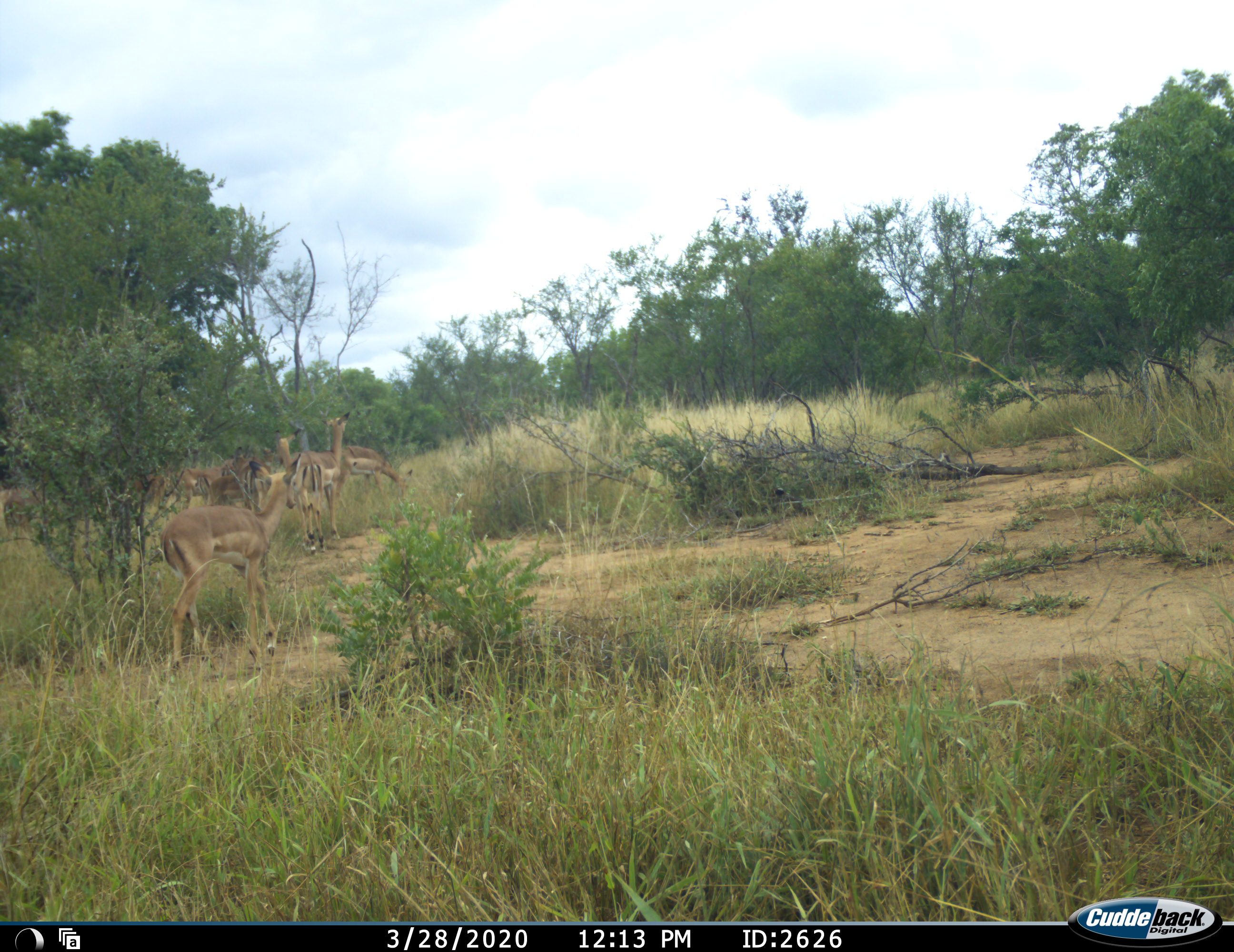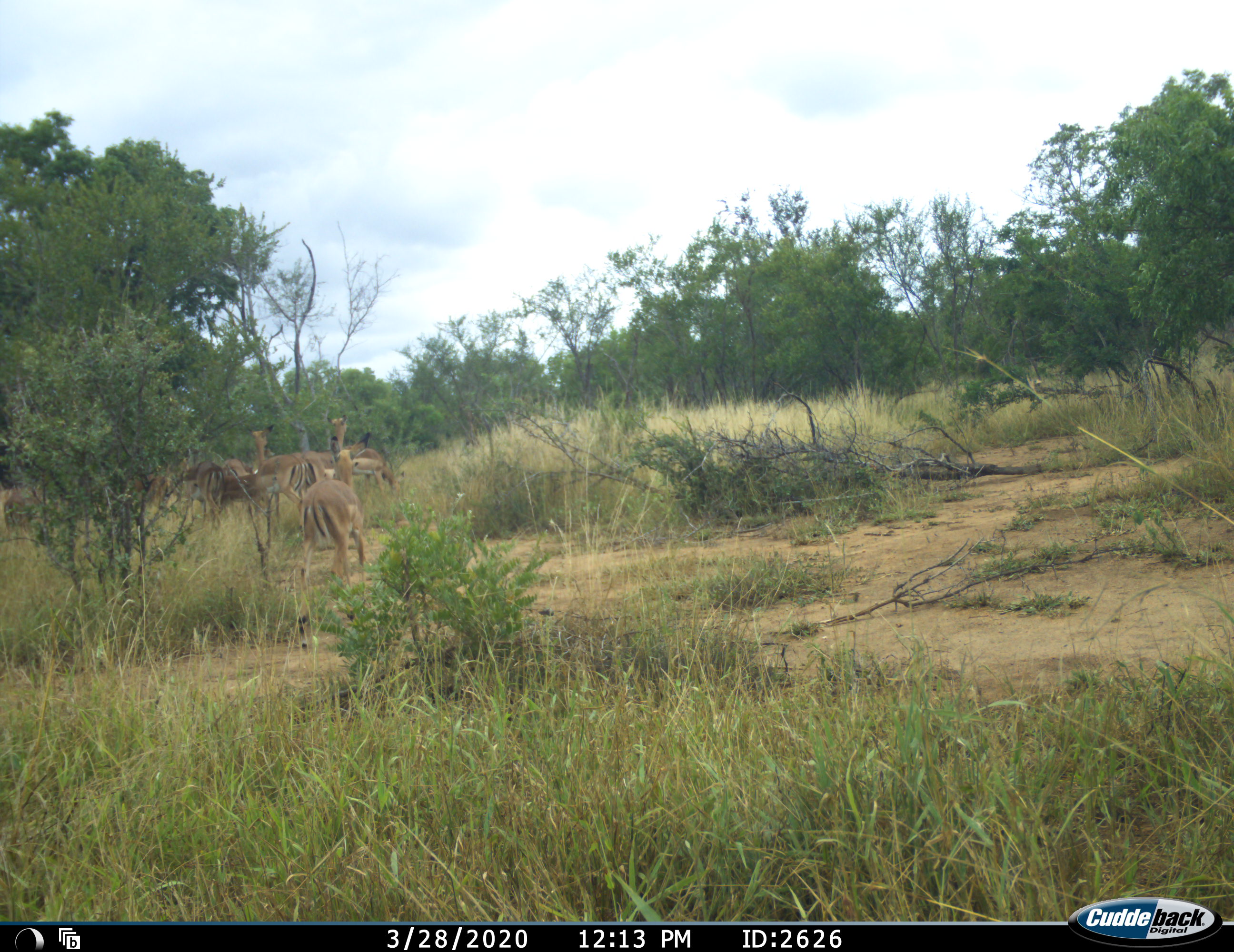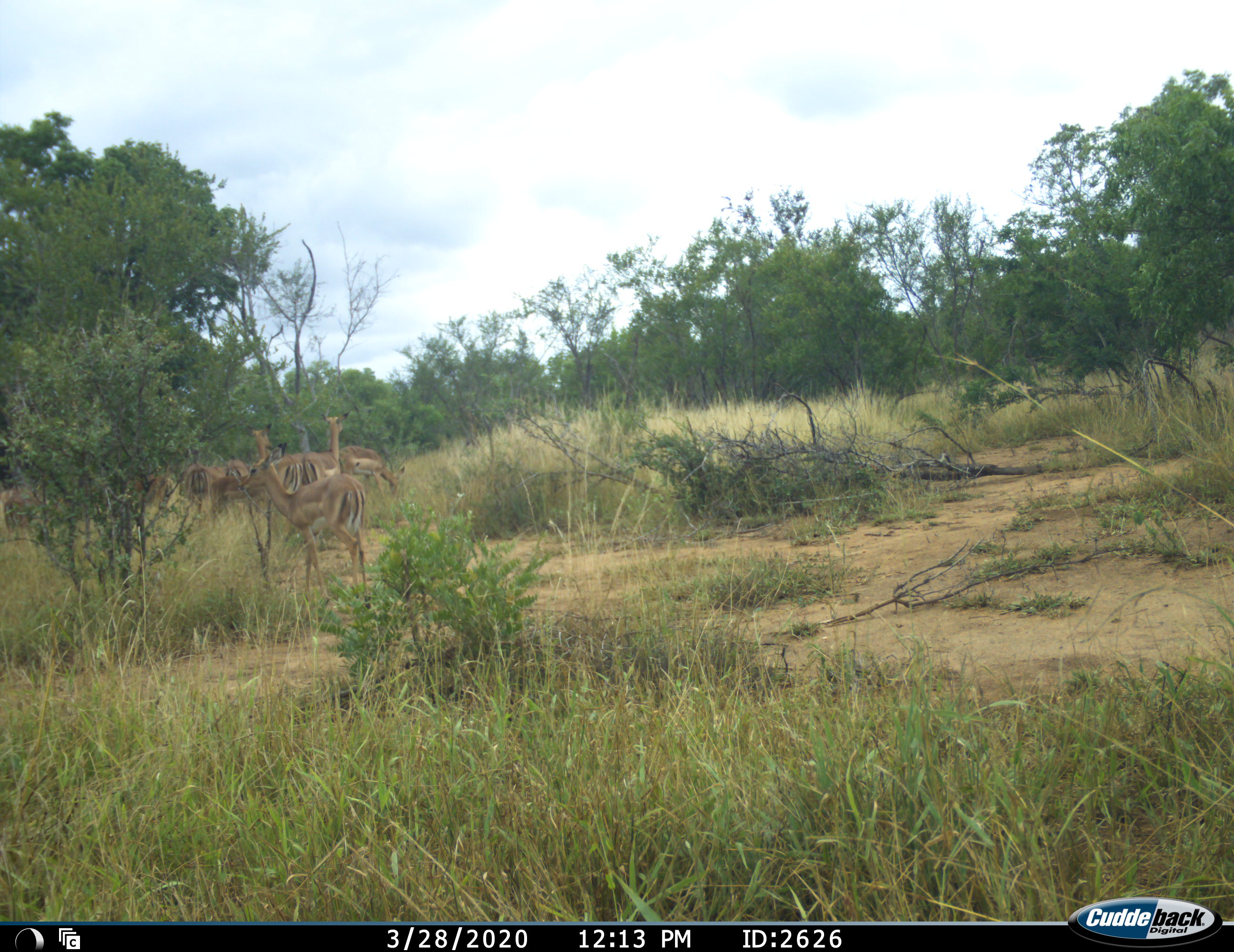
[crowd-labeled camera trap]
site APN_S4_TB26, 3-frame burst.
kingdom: Animalia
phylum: Chordata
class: Mammalia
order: Artiodactyla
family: Bovidae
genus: Aepyceros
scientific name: Aepyceros melampus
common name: impala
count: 7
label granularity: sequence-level